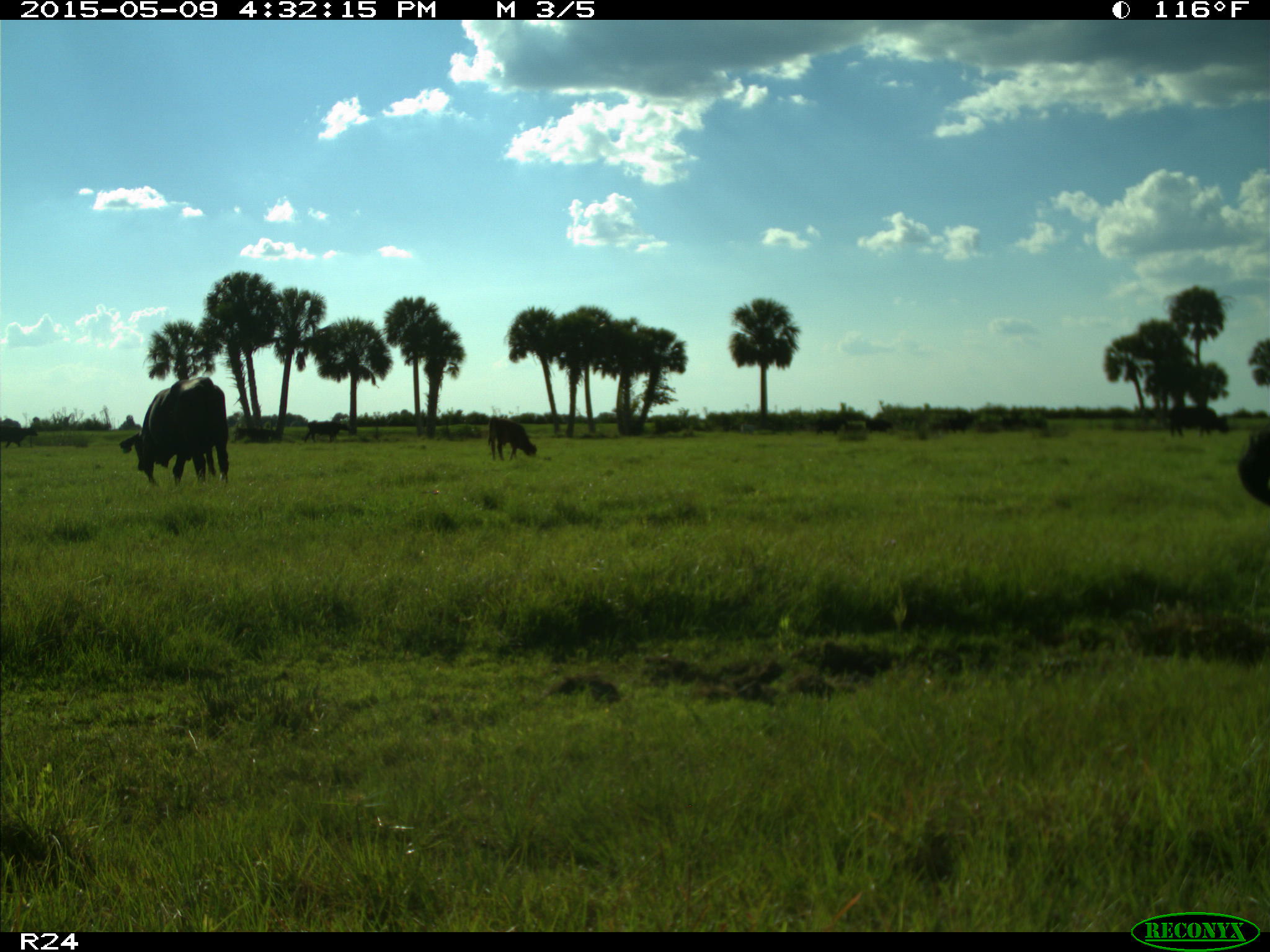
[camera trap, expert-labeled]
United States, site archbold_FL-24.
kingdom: Animalia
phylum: Chordata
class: Mammalia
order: Artiodactyla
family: Bovidae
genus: Bos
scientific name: Bos taurus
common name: domestic cow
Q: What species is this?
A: Bos taurus (domestic cow).